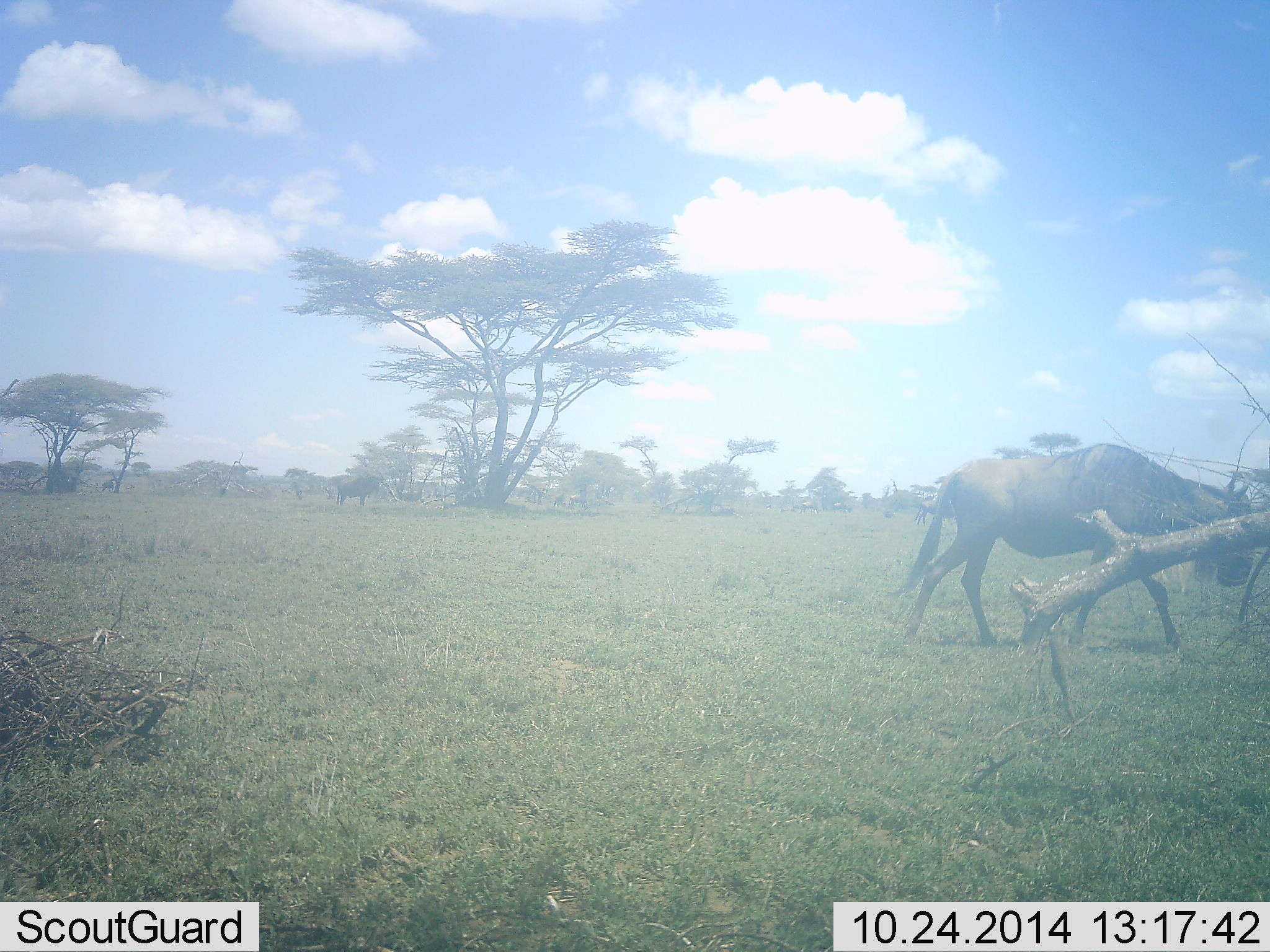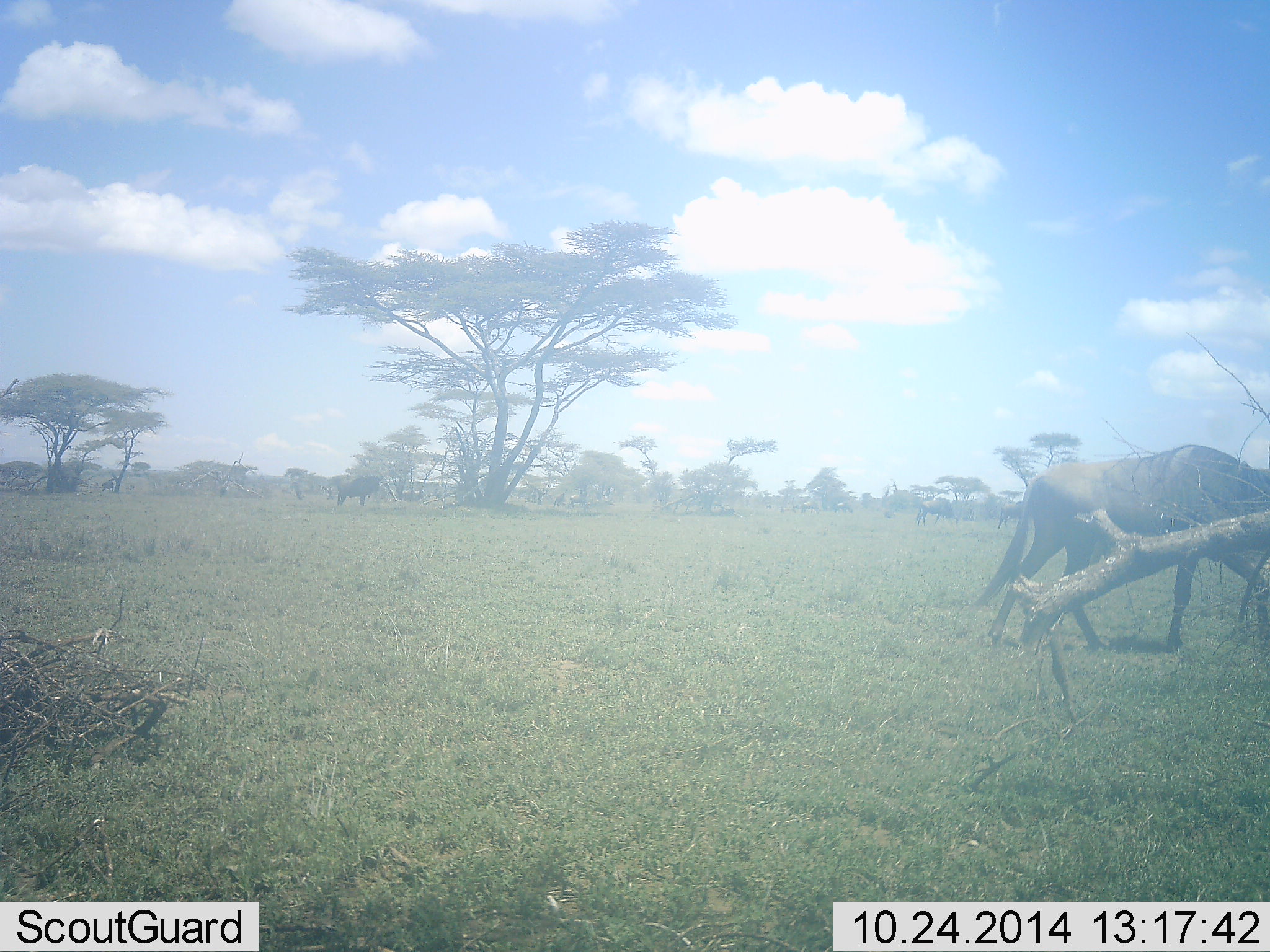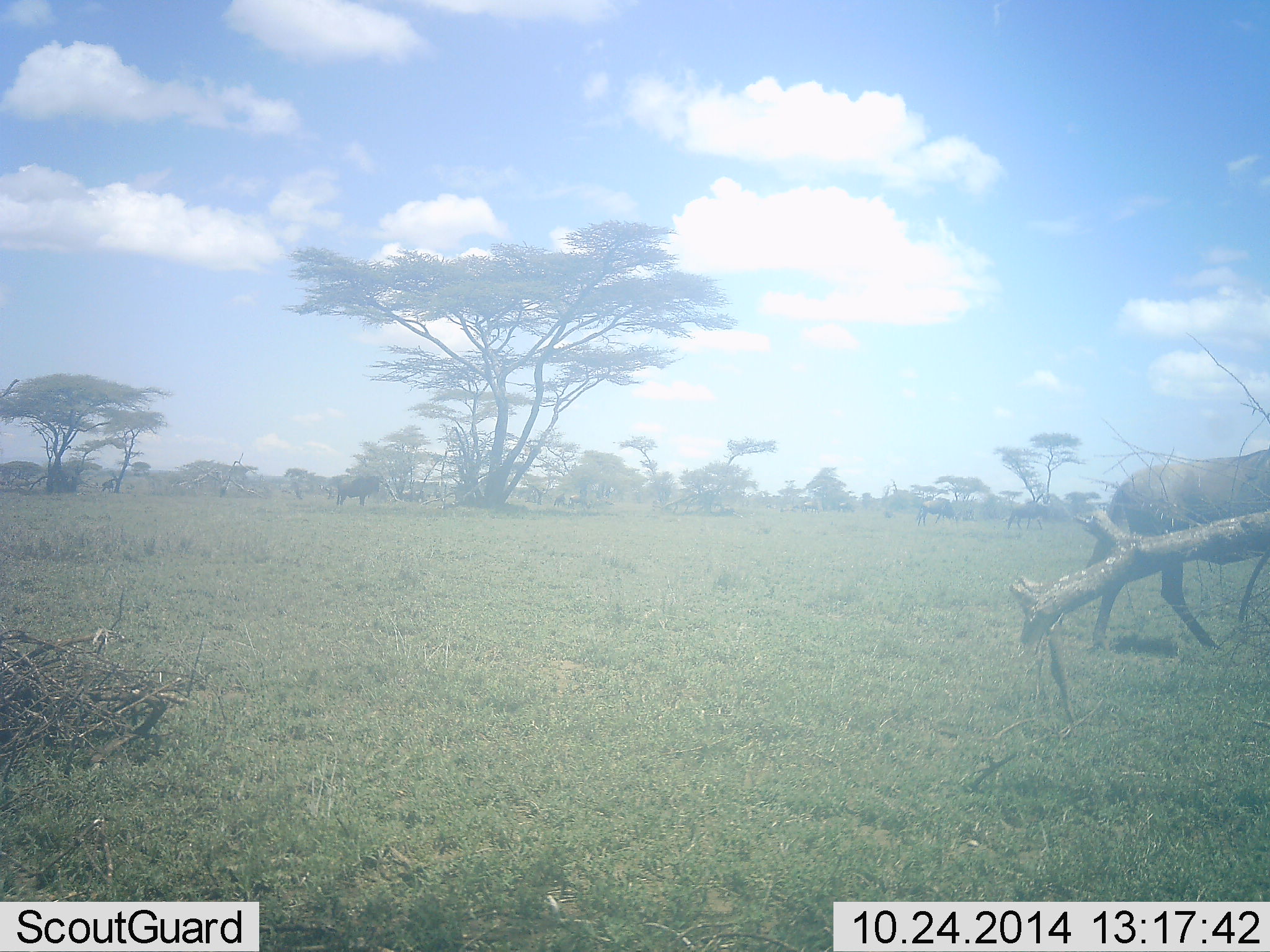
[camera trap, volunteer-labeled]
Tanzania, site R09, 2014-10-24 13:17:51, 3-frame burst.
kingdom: Animalia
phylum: Chordata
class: Mammalia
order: Artiodactyla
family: Bovidae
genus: Connochaetes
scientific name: Connochaetes taurinus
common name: blue wildebeest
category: wildebeest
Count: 2.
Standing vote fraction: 50%.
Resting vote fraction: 0%.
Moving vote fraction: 80%.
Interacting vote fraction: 0%.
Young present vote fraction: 0%.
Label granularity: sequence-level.